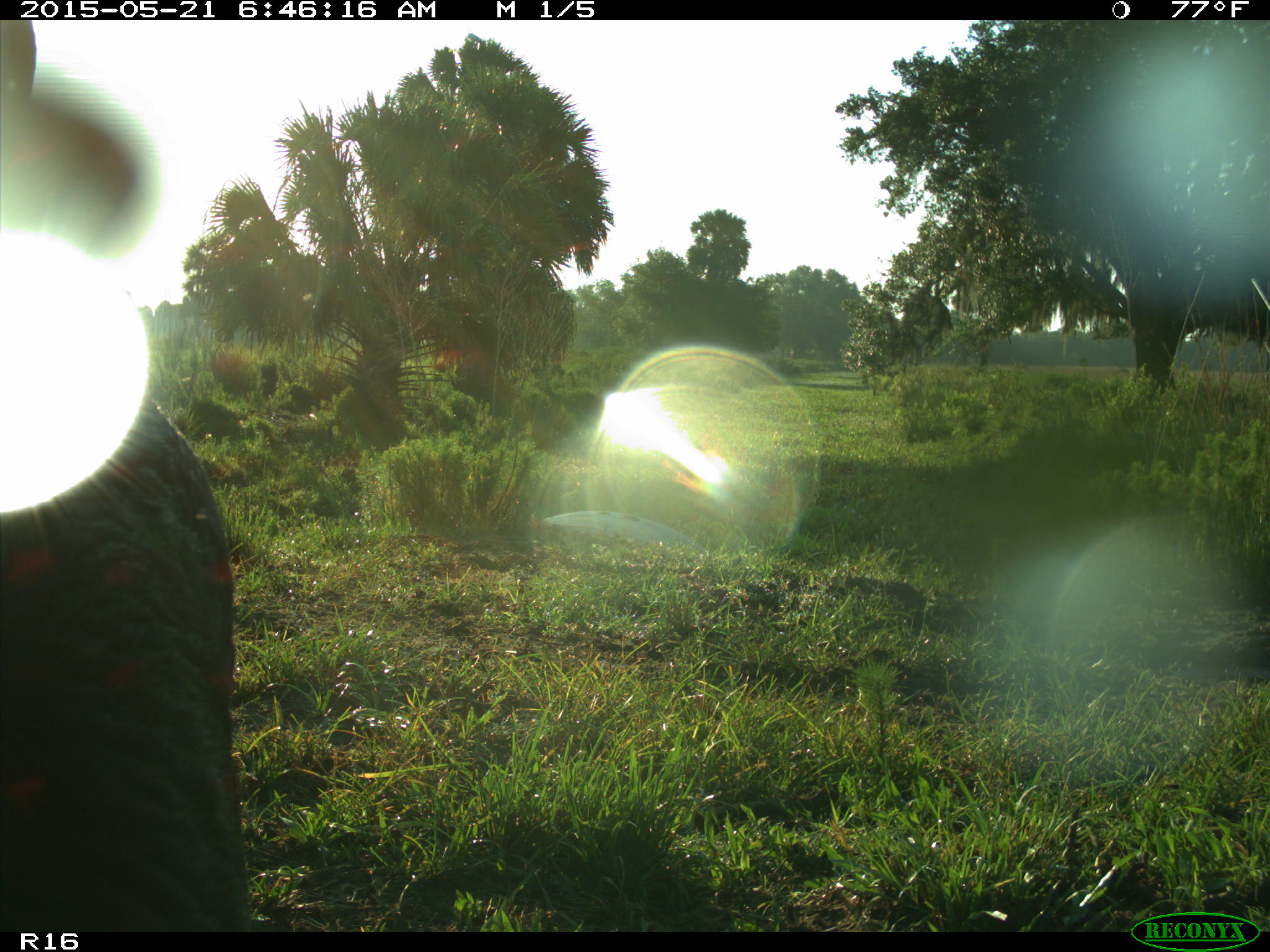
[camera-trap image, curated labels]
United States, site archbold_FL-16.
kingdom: Animalia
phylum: Chordata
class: Mammalia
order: Artiodactyla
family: Bovidae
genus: Bos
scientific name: Bos taurus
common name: domestic cow